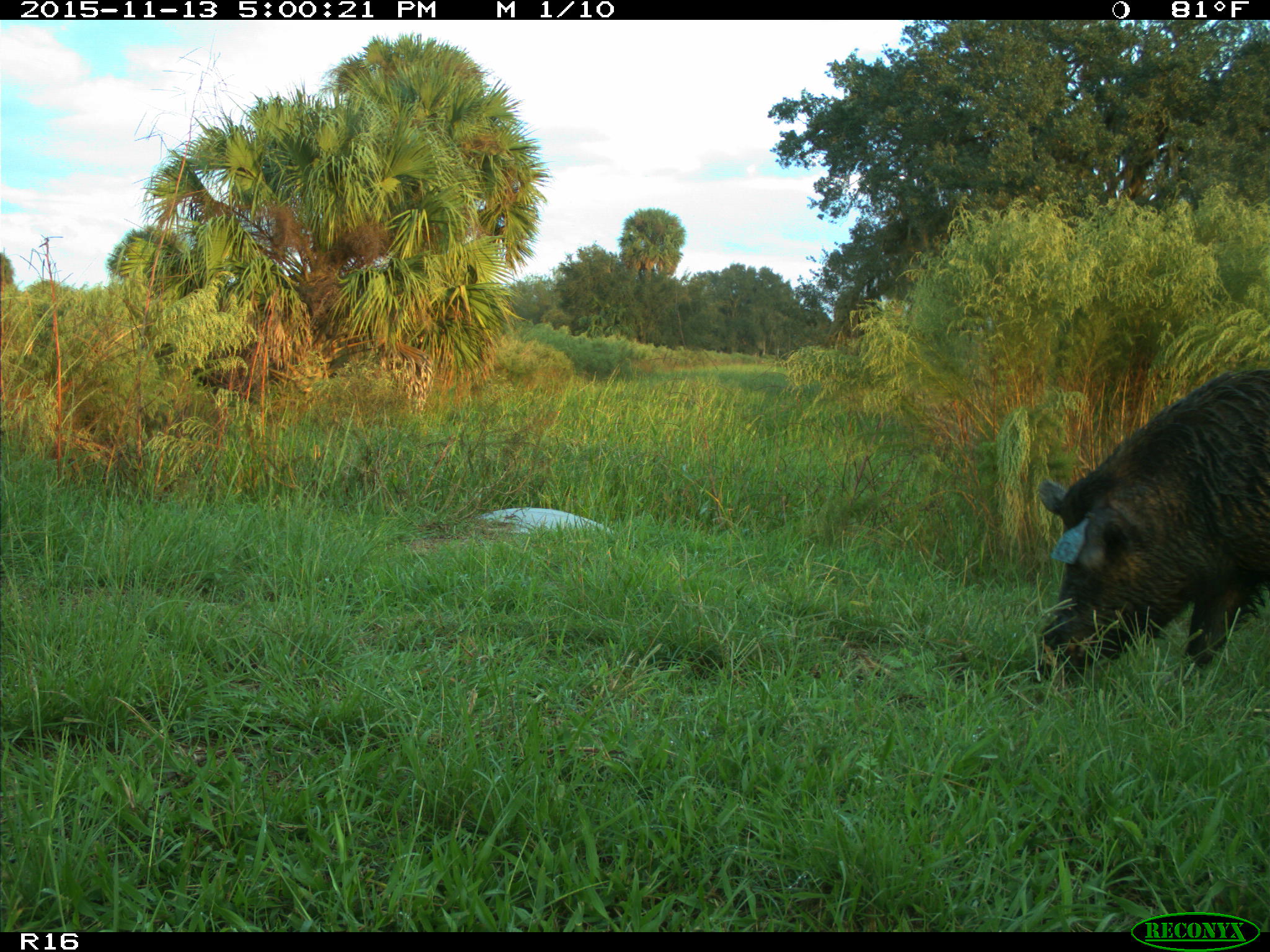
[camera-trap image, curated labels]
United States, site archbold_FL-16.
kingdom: Animalia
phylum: Chordata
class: Mammalia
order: Artiodactyla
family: Suidae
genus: Sus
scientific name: Sus scrofa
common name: wild boar